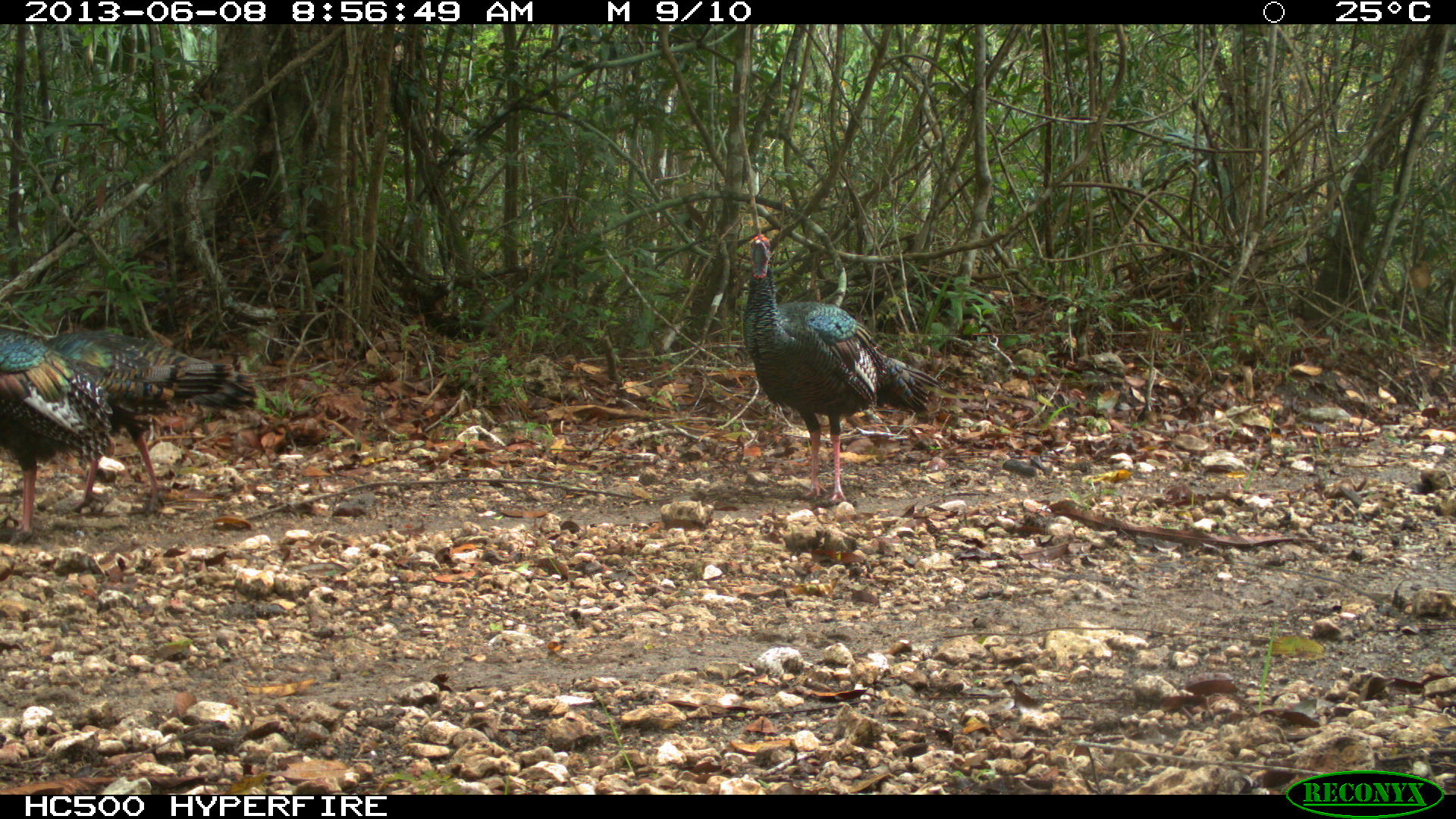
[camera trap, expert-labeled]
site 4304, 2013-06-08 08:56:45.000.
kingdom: Animalia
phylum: Chordata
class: Aves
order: Galliformes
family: Phasianidae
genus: Meleagris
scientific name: Meleagris ocellata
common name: ocellated turkey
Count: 3.